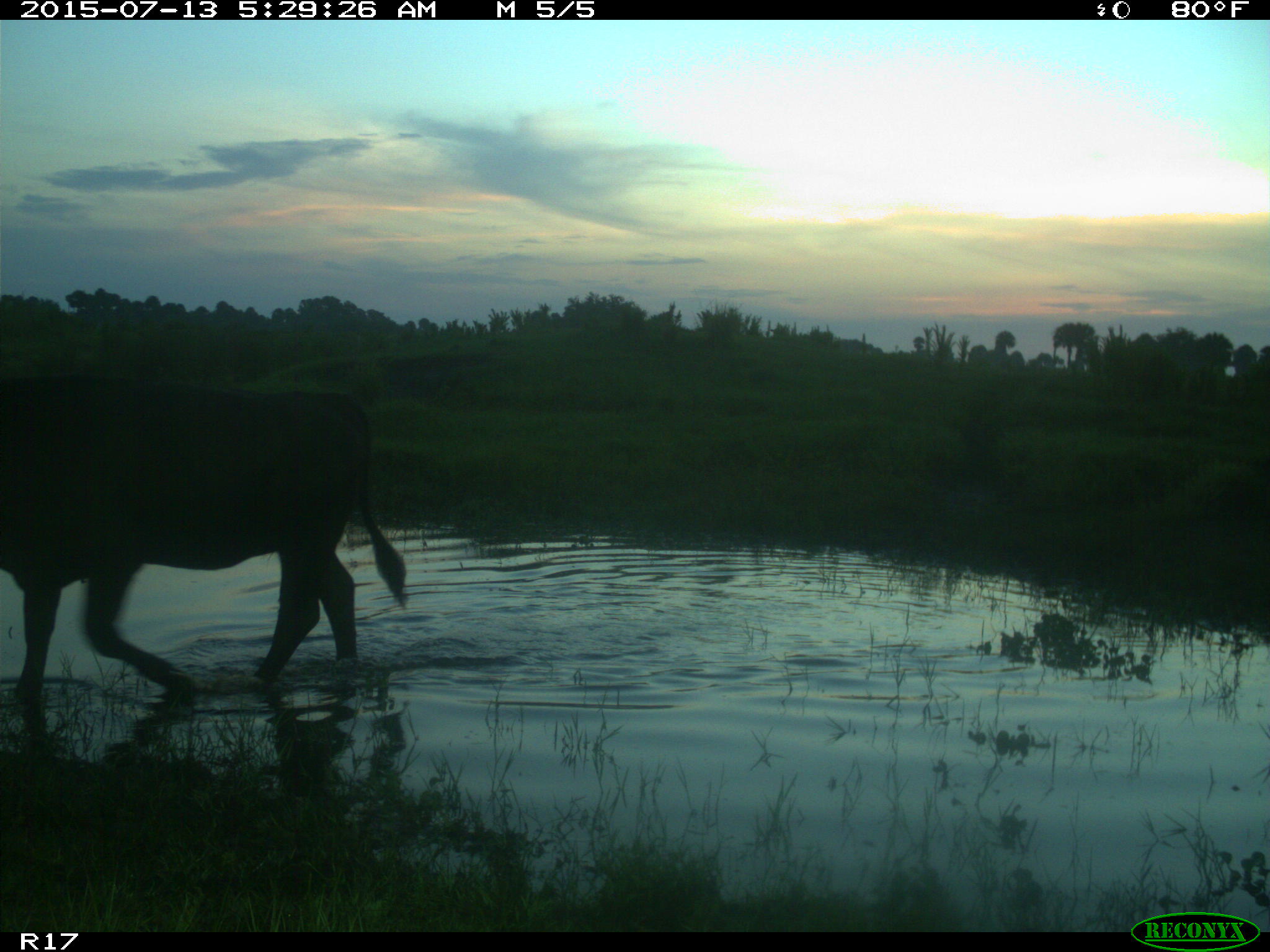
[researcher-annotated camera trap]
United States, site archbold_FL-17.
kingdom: Animalia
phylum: Chordata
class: Mammalia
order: Artiodactyla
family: Bovidae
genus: Bos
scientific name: Bos taurus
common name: domestic cow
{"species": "Bos taurus (domestic cow)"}